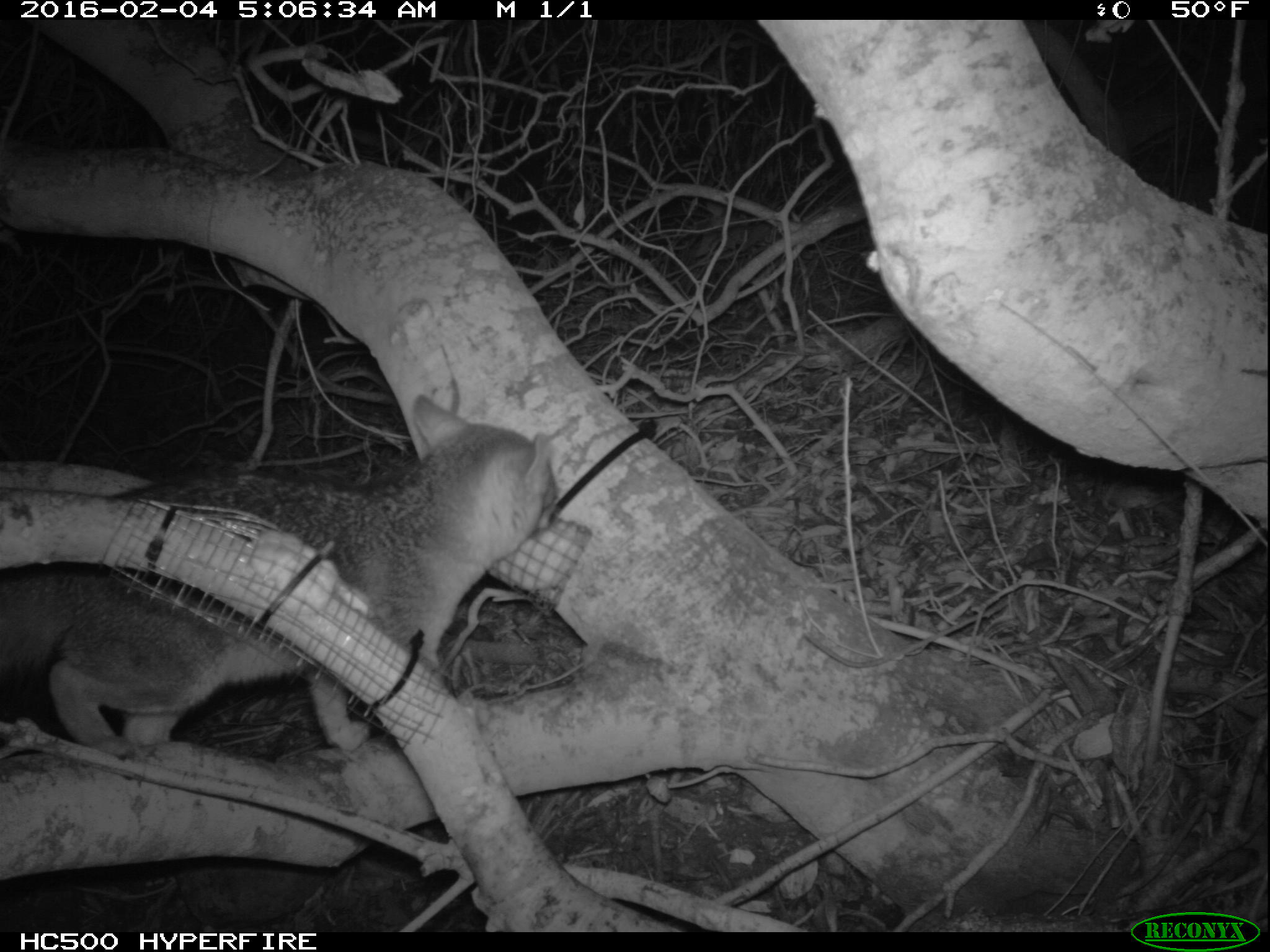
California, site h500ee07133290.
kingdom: Animalia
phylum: Chordata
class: Mammalia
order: Carnivora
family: Canidae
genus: Urocyon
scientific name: Urocyon littoralis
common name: island fox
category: fox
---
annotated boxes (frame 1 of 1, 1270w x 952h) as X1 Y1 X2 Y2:
fox: 0 390 561 765